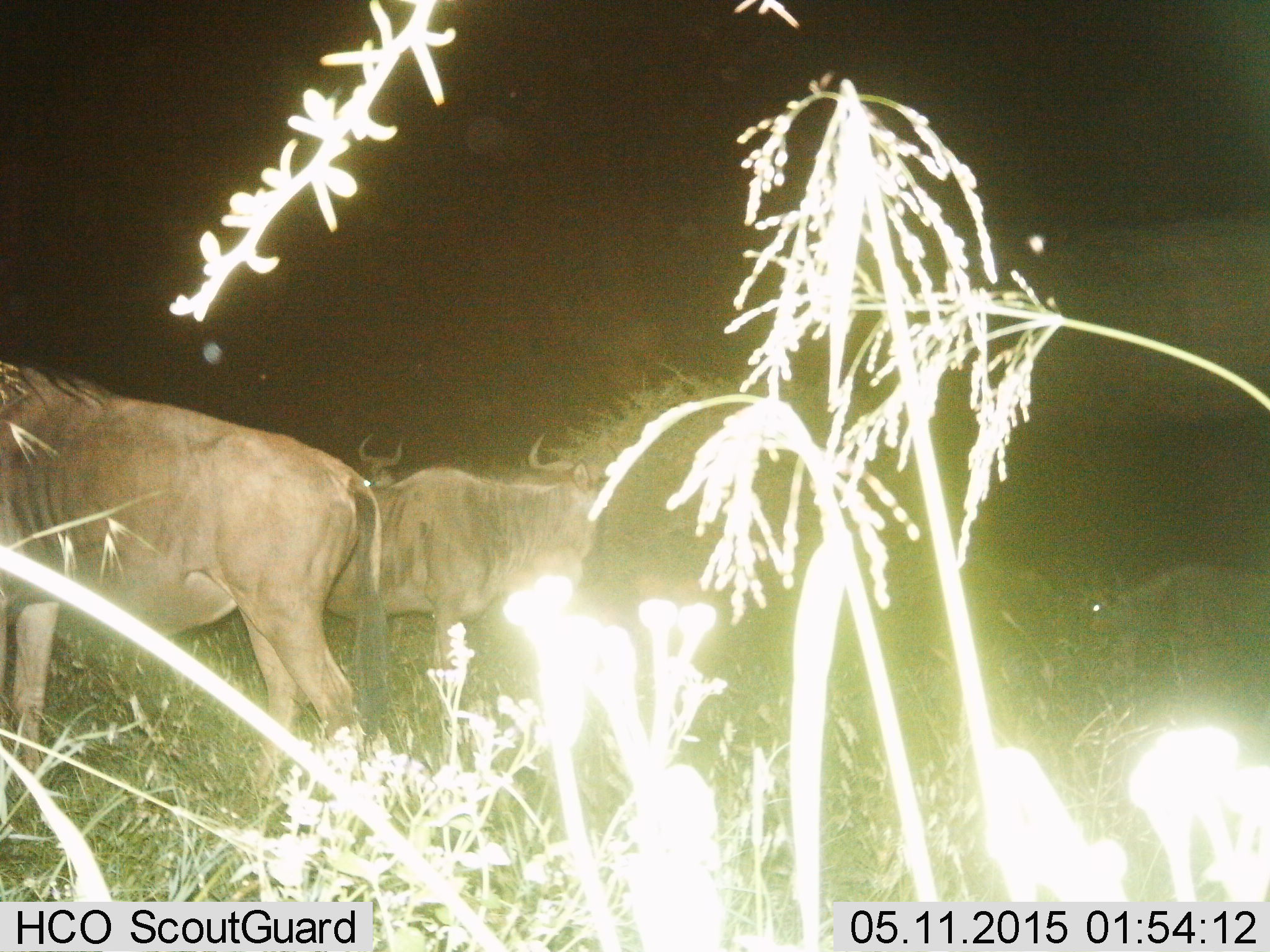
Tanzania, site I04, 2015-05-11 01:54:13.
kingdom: Animalia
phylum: Chordata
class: Mammalia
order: Artiodactyla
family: Bovidae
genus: Connochaetes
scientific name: Connochaetes taurinus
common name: blue wildebeest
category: wildebeest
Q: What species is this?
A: Wildebeest (blue wildebeest) (Connochaetes taurinus).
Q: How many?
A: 3.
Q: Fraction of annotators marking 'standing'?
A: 90%.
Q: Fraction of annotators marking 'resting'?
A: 0%.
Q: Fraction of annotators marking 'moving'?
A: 20%.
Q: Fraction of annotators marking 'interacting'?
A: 0%.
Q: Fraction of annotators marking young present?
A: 0%.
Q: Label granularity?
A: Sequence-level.